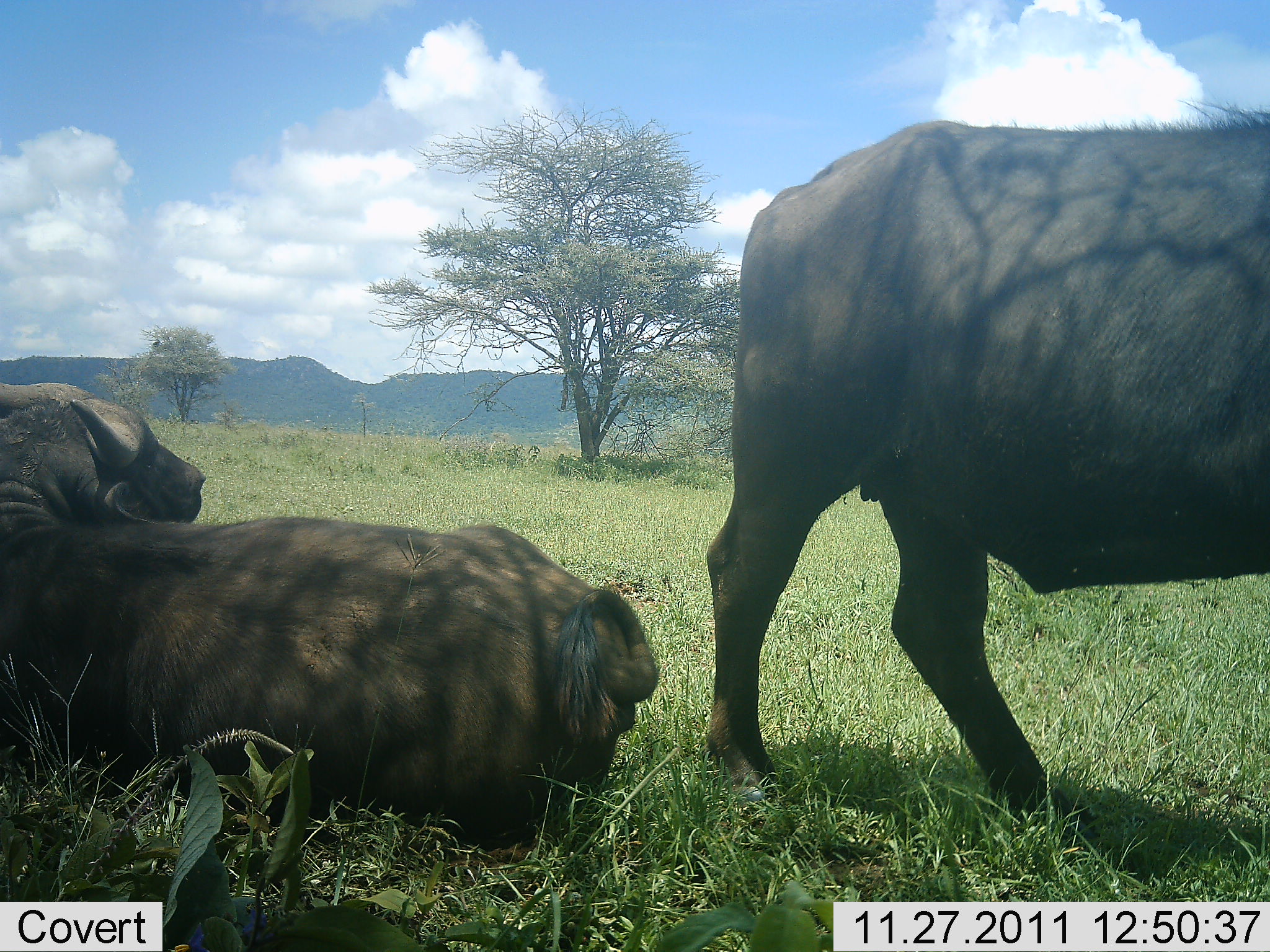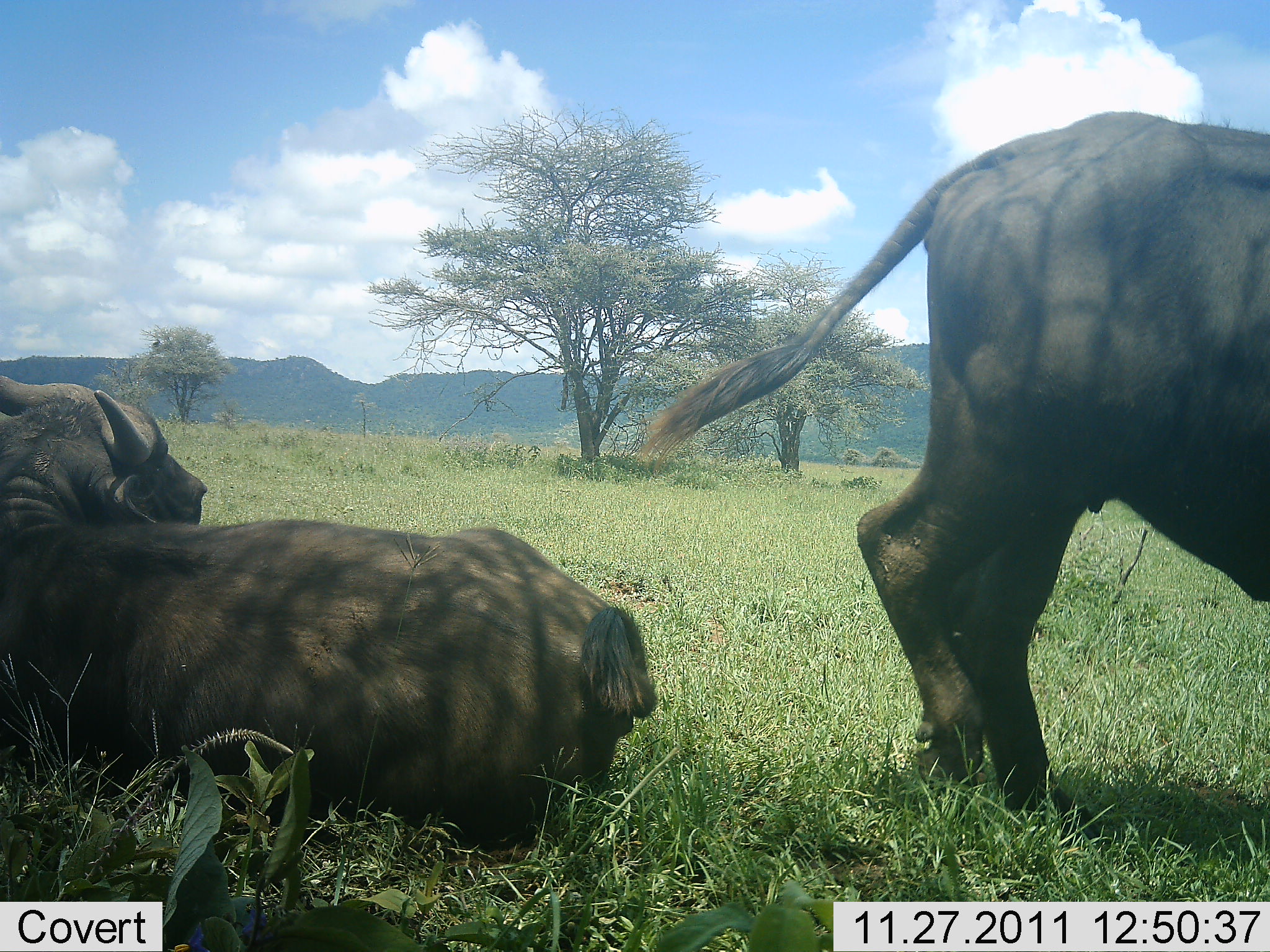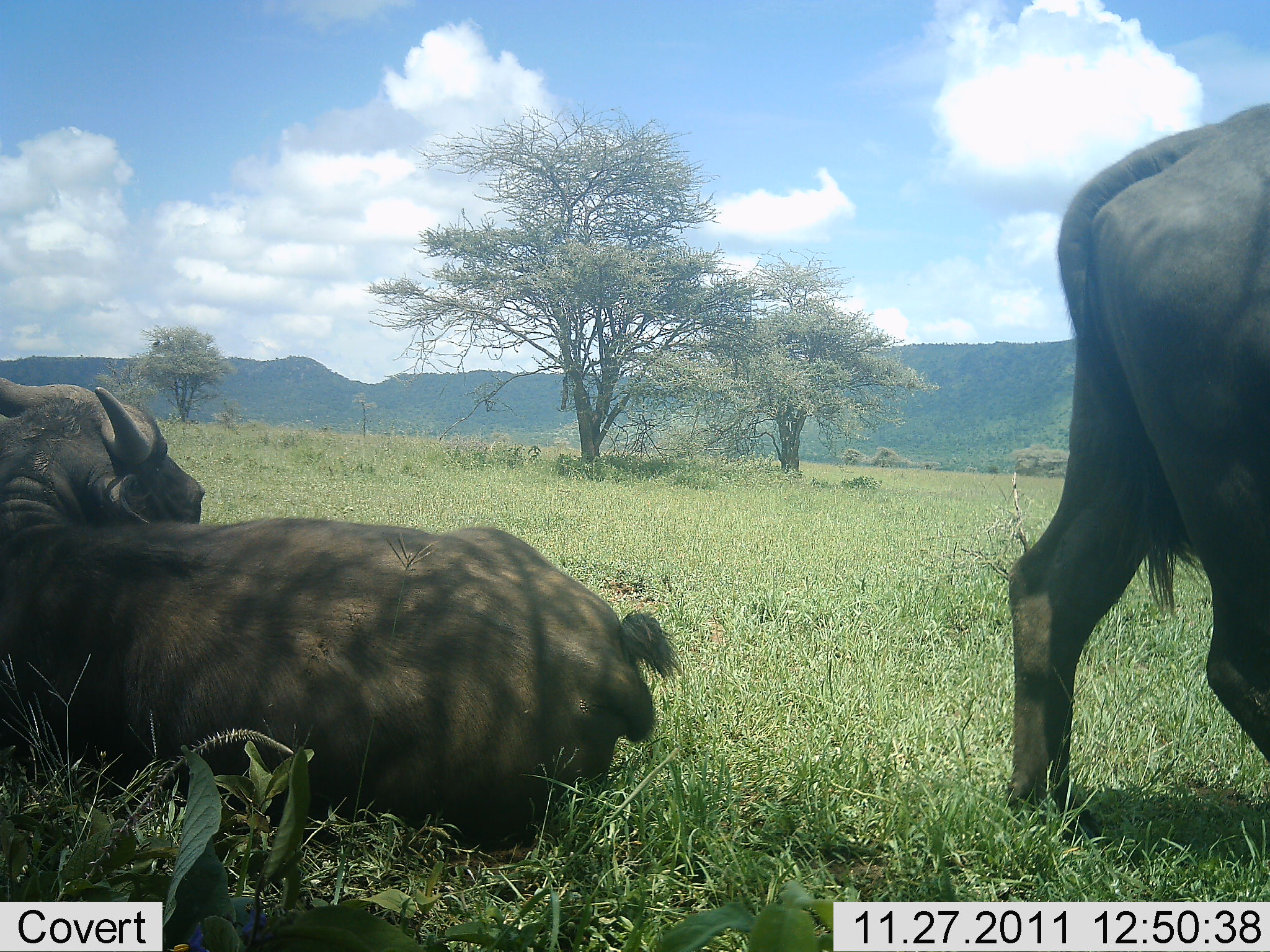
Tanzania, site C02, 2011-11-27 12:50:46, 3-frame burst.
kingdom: Animalia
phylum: Chordata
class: Mammalia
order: Artiodactyla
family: Bovidae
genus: Syncerus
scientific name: Syncerus caffer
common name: cape buffalo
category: buffalo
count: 2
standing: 36%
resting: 93%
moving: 71%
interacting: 0%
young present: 0%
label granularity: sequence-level